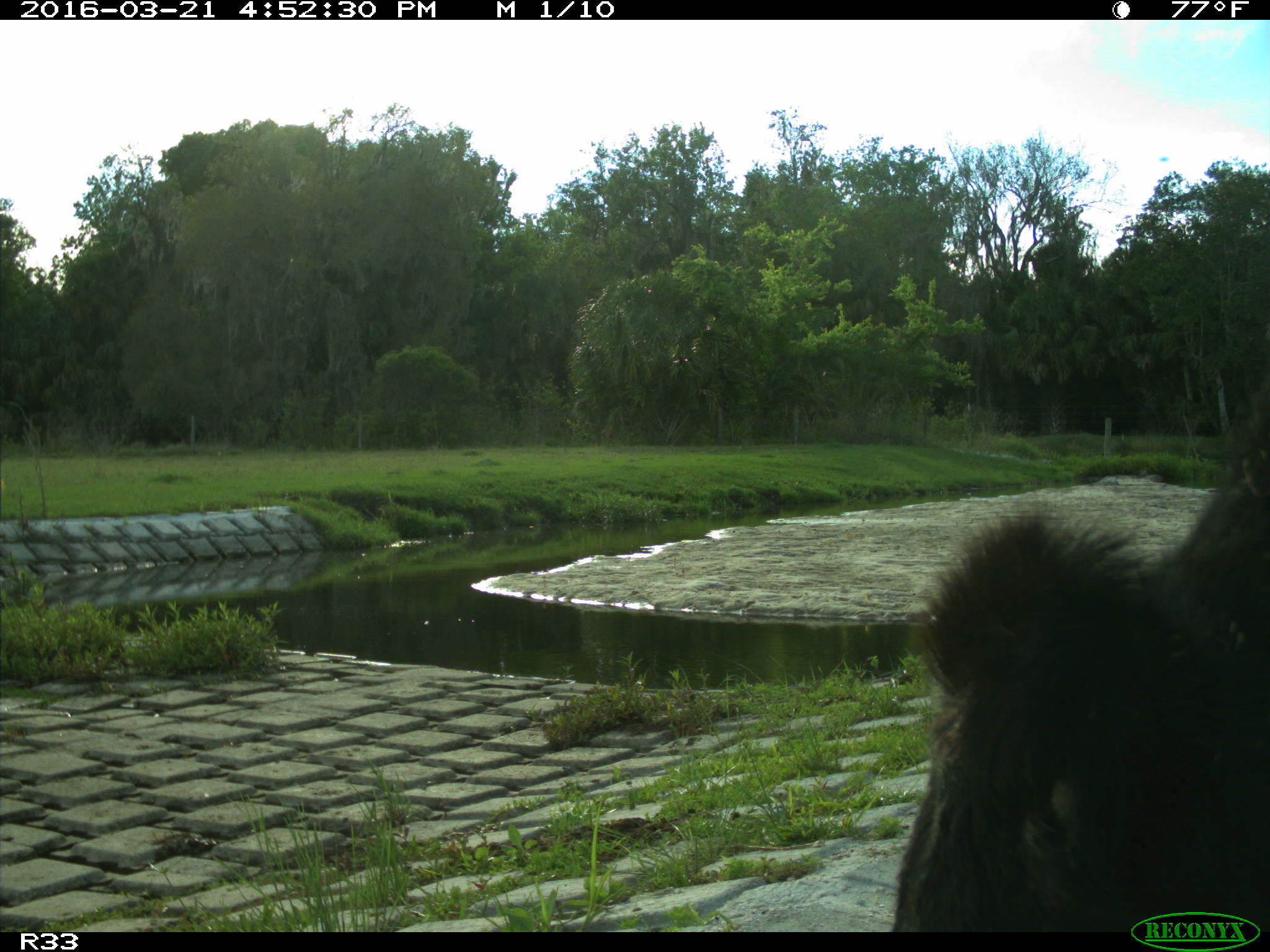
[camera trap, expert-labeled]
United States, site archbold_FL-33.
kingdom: Animalia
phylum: Chordata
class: Mammalia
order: Artiodactyla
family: Bovidae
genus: Bos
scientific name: Bos taurus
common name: domestic cow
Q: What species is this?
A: Bos taurus (domestic cow).